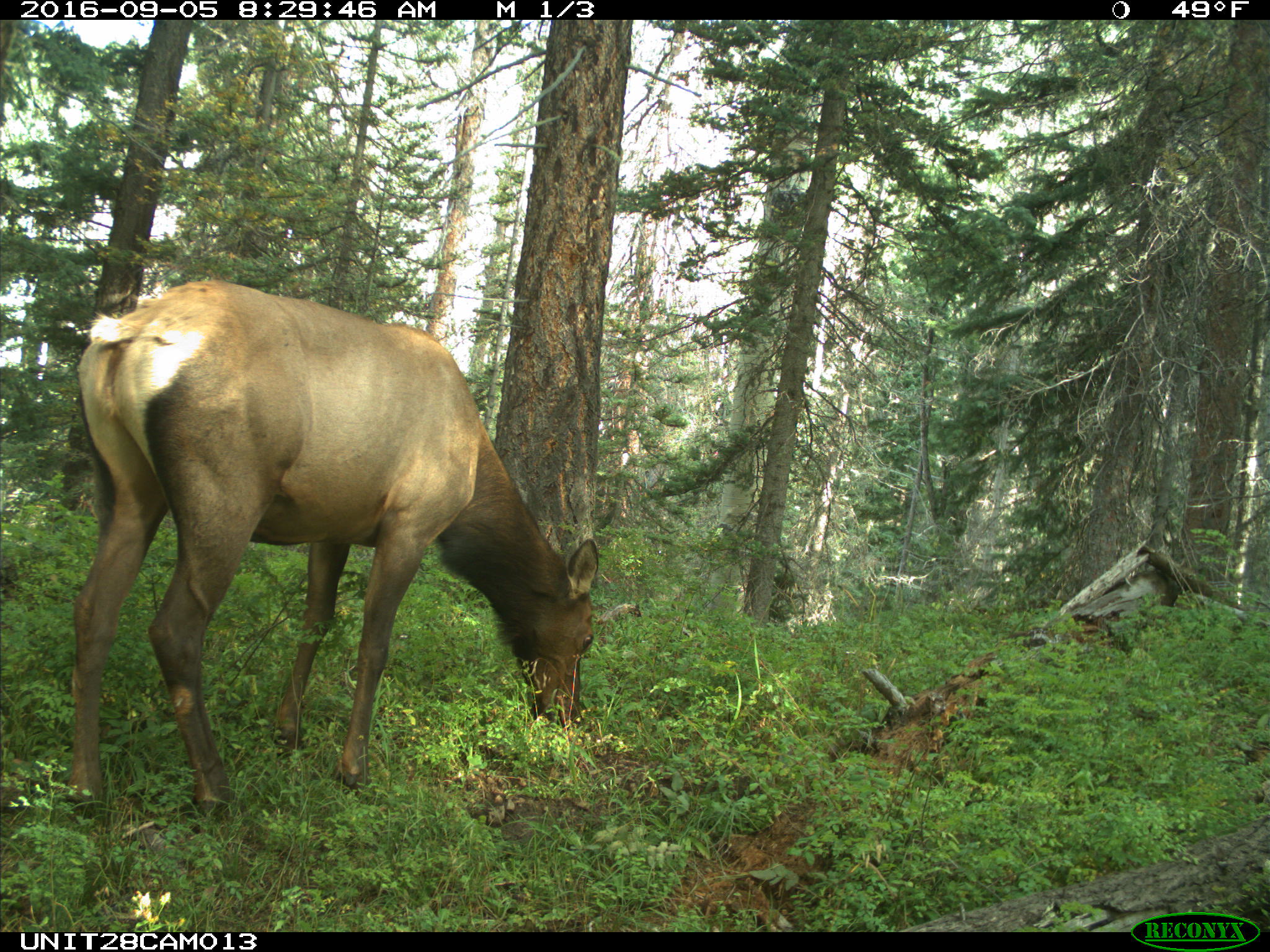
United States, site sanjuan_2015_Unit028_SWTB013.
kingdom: Animalia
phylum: Chordata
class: Mammalia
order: Artiodactyla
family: Cervidae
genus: Cervus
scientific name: Cervus elaphus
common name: red deer